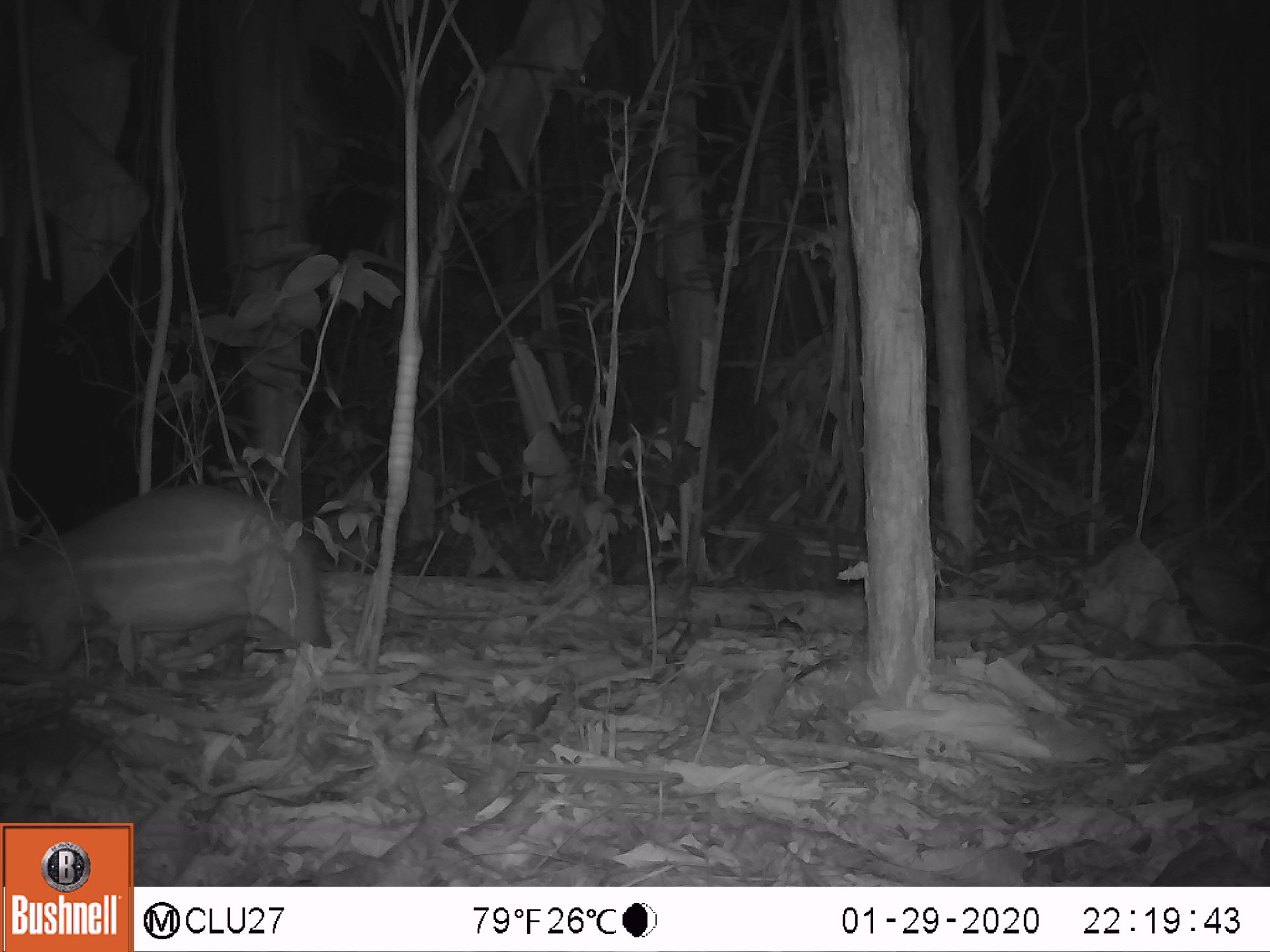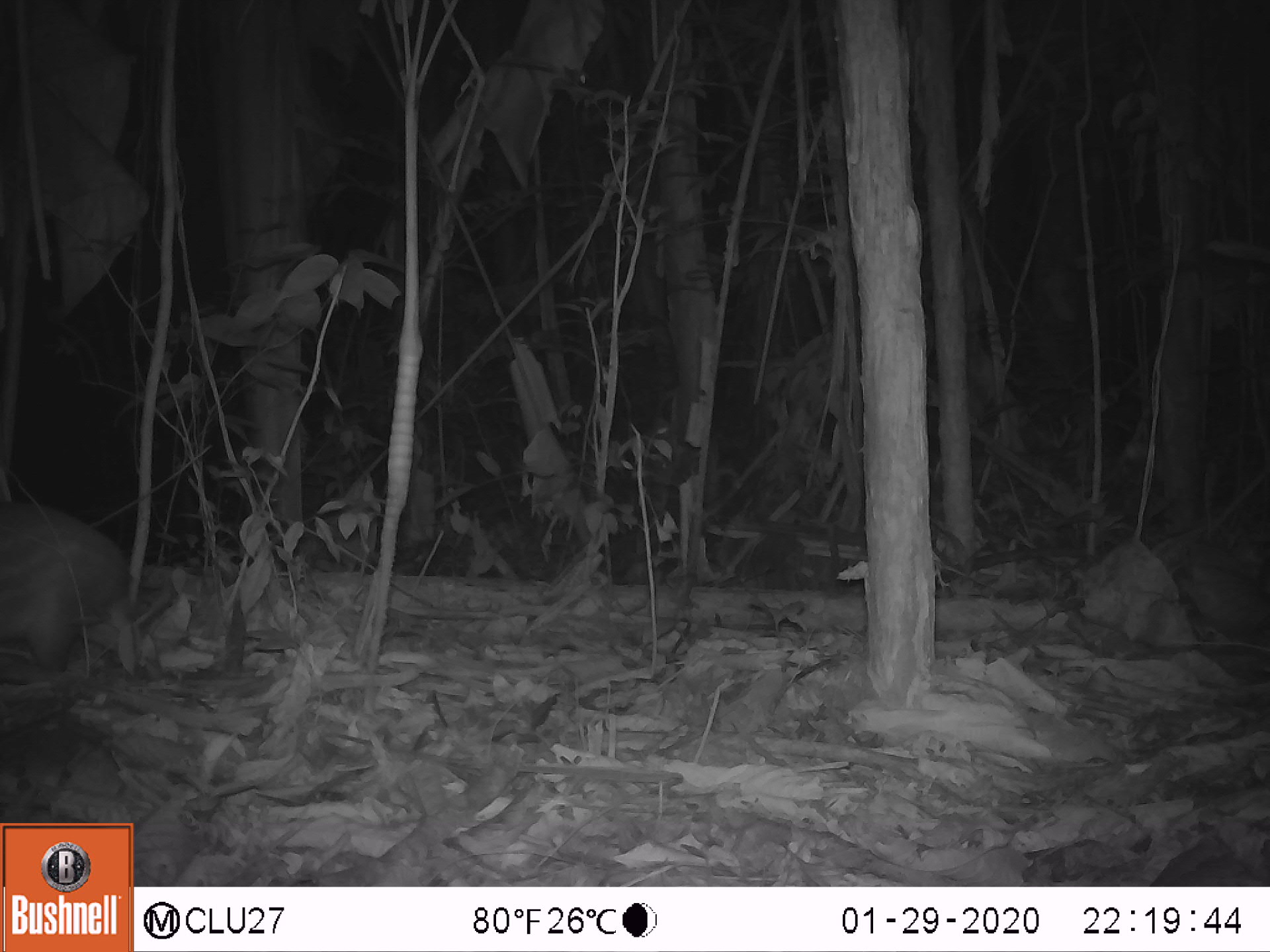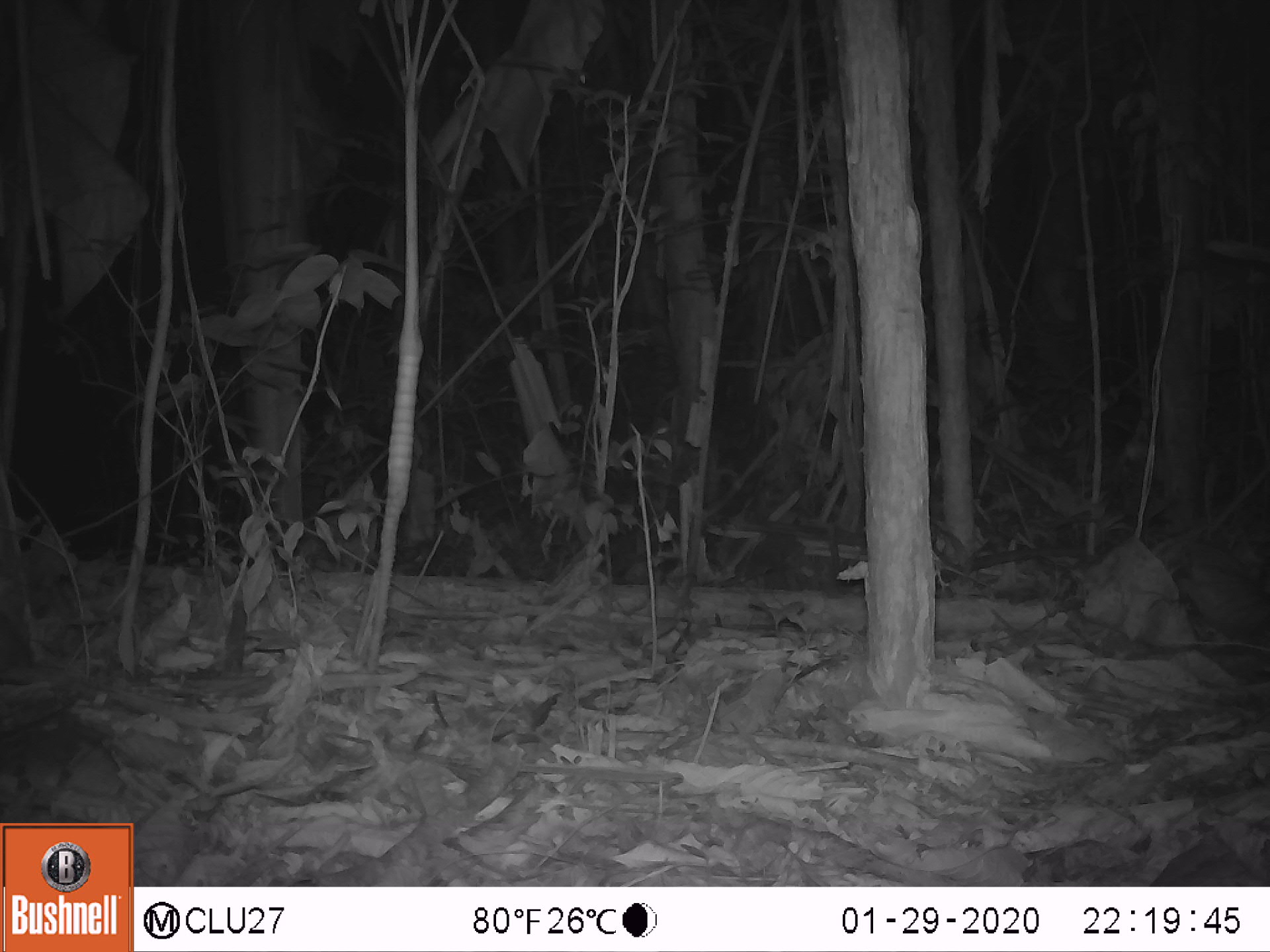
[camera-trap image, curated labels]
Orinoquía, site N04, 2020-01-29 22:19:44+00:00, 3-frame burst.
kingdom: Animalia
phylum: Chordata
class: Mammalia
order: Rodentia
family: Cuniculidae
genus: Cuniculus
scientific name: Cuniculus paca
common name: spotted paca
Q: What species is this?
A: Spotted paca (Cuniculus paca).